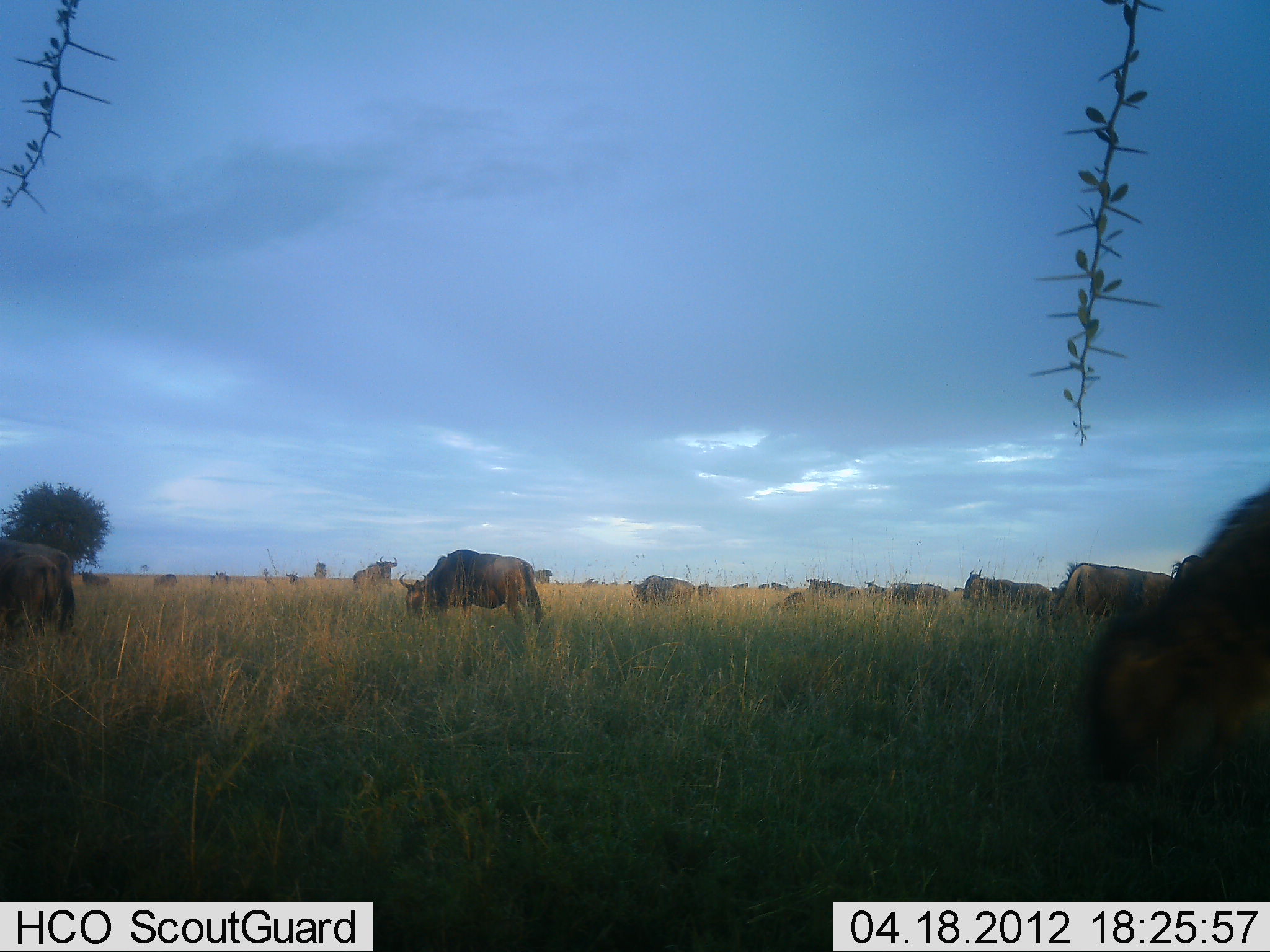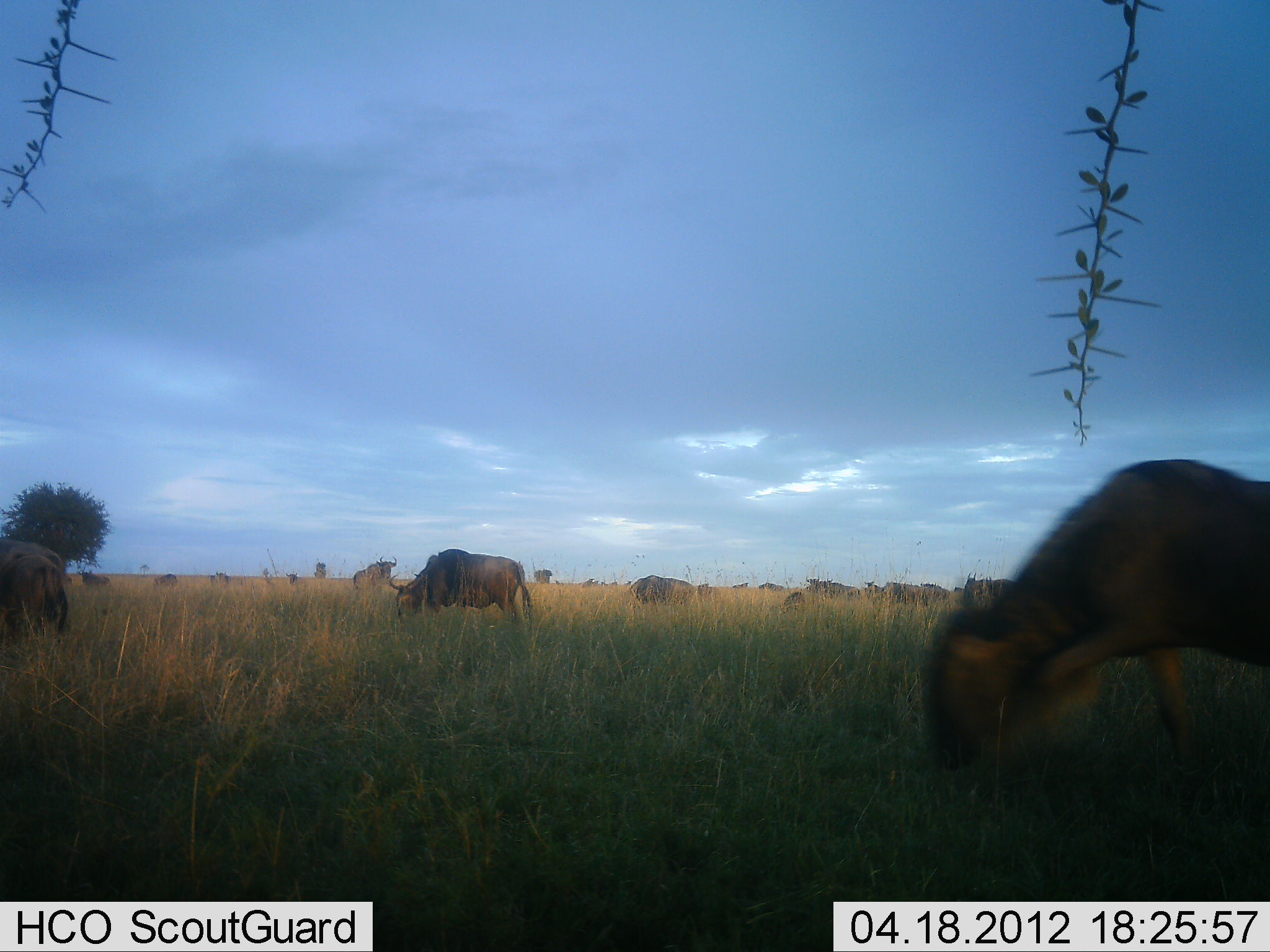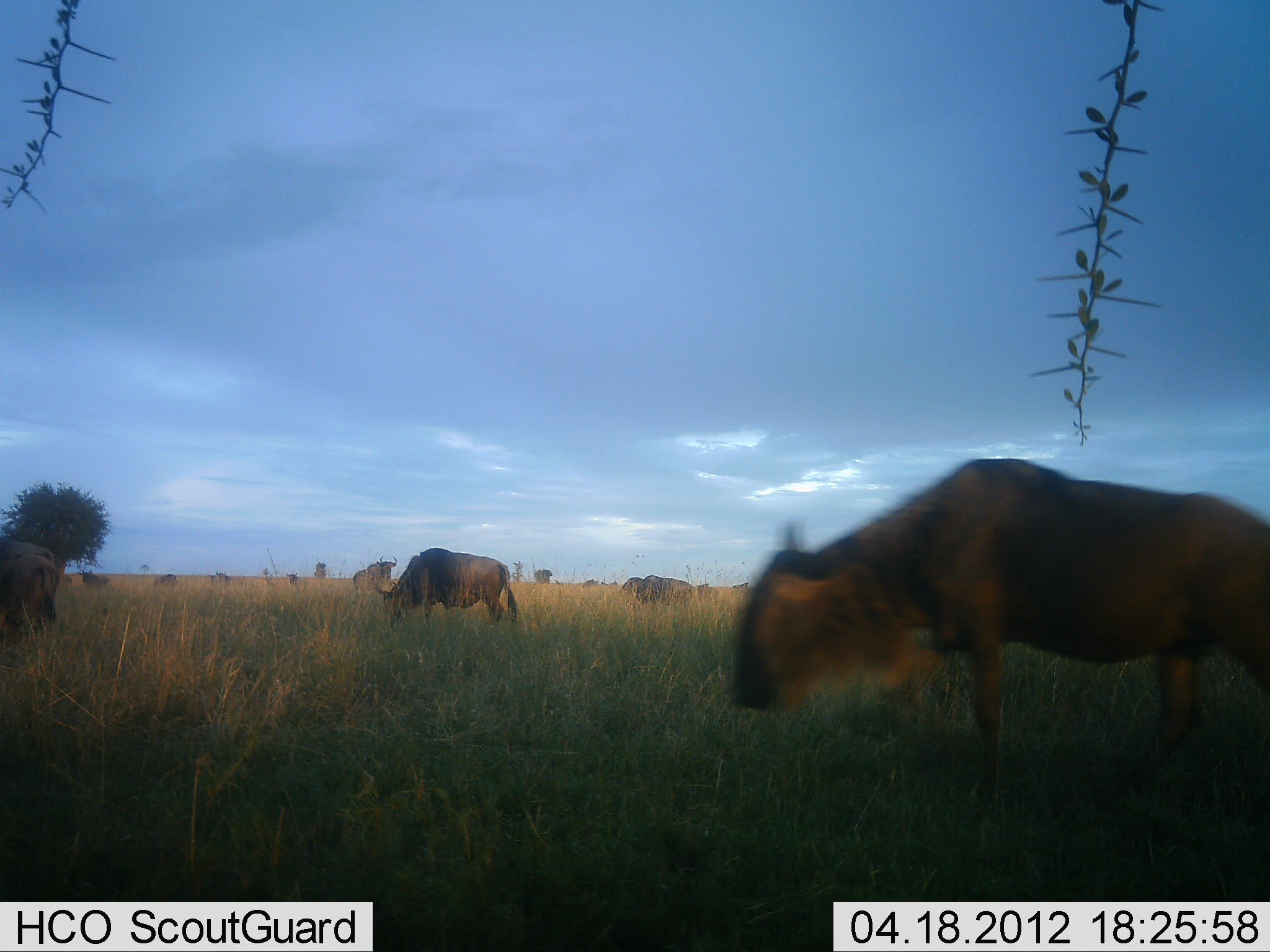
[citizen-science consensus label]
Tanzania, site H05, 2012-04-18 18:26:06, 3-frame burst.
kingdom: Animalia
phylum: Chordata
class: Mammalia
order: Artiodactyla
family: Bovidae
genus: Connochaetes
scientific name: Connochaetes taurinus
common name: blue wildebeest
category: wildebeest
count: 11-50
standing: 46%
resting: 4%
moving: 77%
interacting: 0%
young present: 0%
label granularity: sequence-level